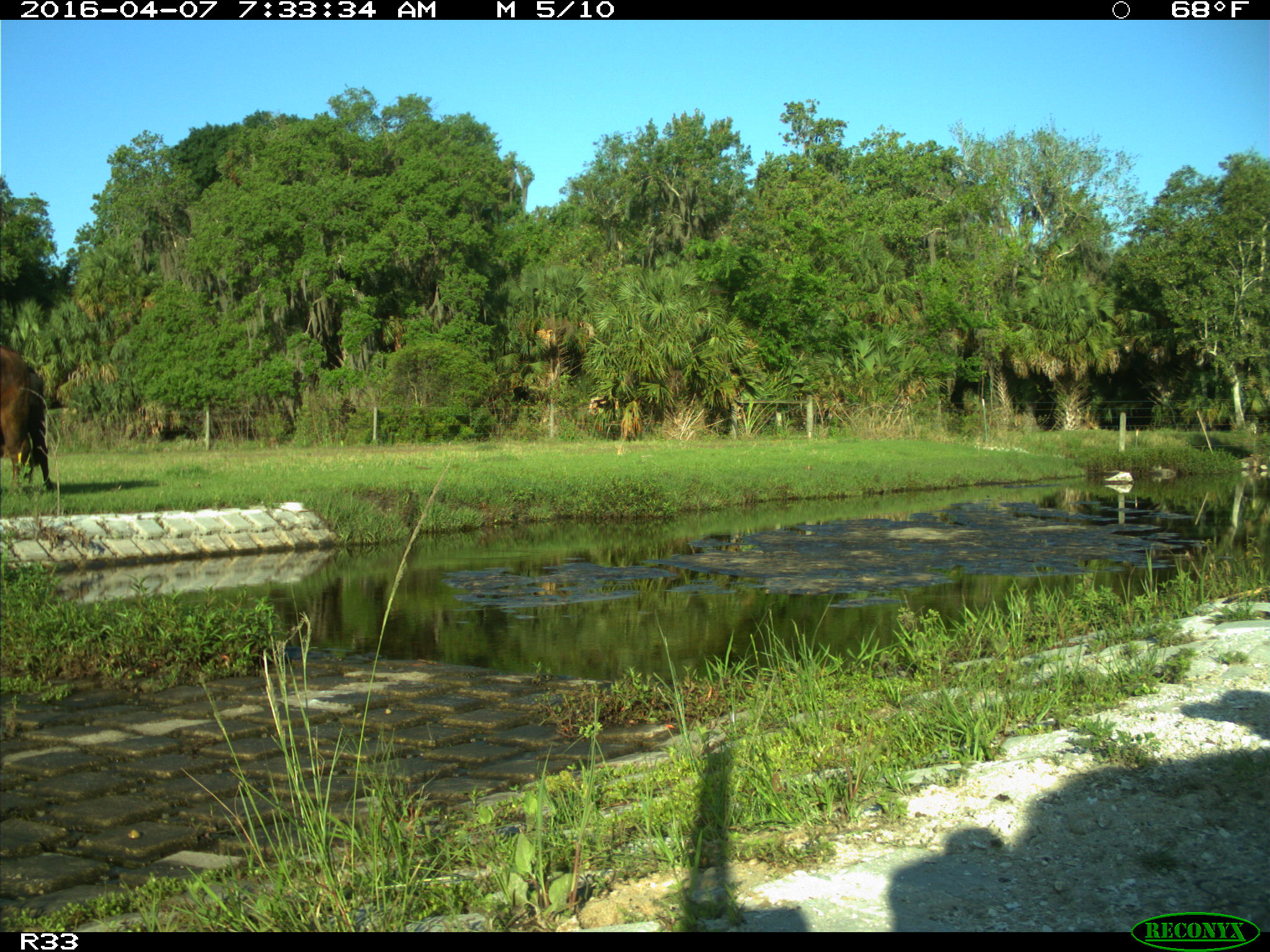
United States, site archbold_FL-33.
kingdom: Animalia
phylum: Chordata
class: Mammalia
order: Artiodactyla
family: Bovidae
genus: Bos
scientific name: Bos taurus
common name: domestic cow